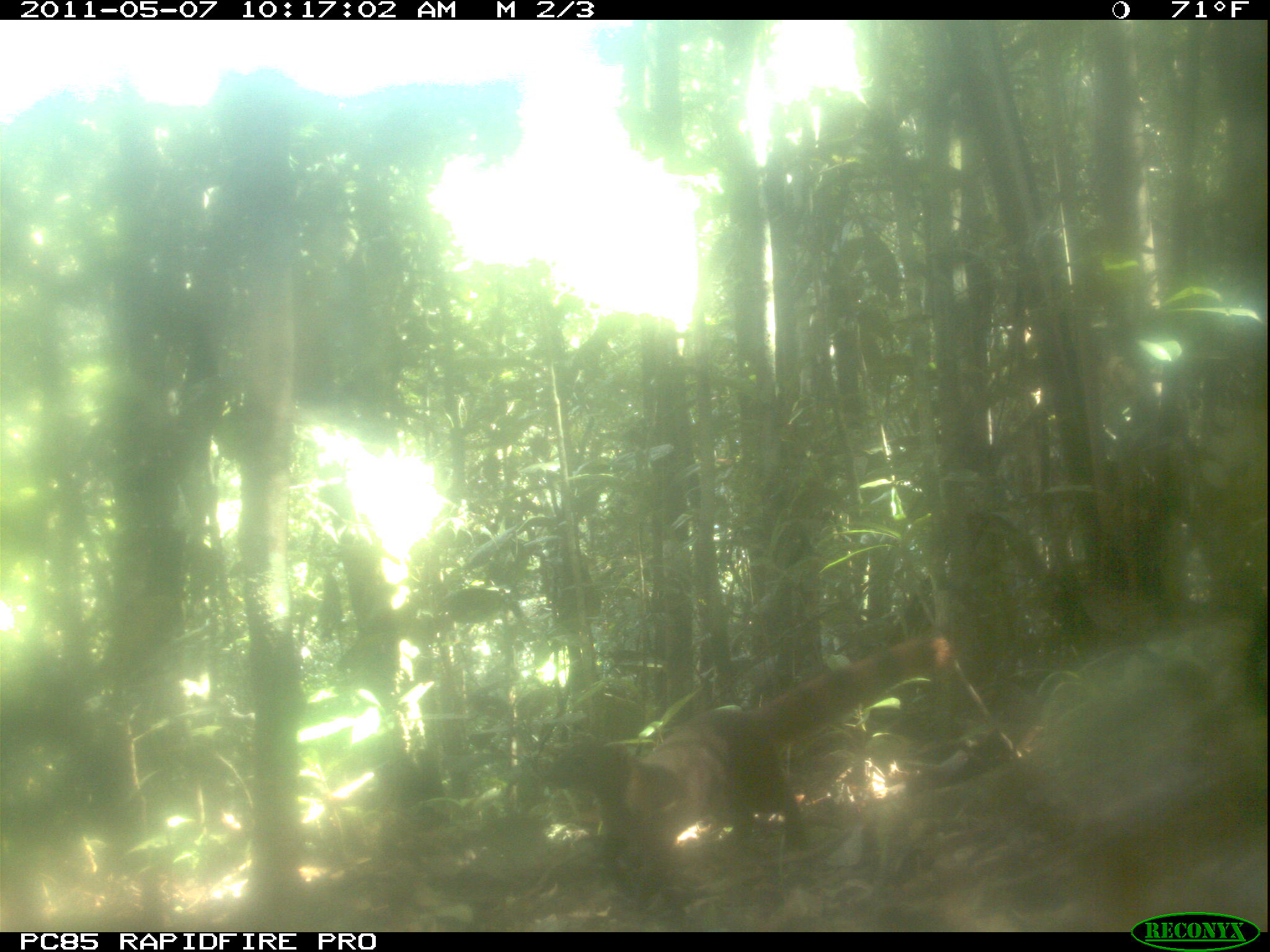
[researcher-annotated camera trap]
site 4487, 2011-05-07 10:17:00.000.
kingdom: Animalia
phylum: Chordata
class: Mammalia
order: Carnivora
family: Eupleridae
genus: Galidia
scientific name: Galidia elegans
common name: ring-tailed vontsira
Galidia elegans (ring-tailed vontsira), count 1.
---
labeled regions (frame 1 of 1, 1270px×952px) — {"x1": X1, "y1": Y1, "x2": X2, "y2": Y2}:
galidia elegans: {"x1": 536, "y1": 630, "x2": 950, "y2": 914}